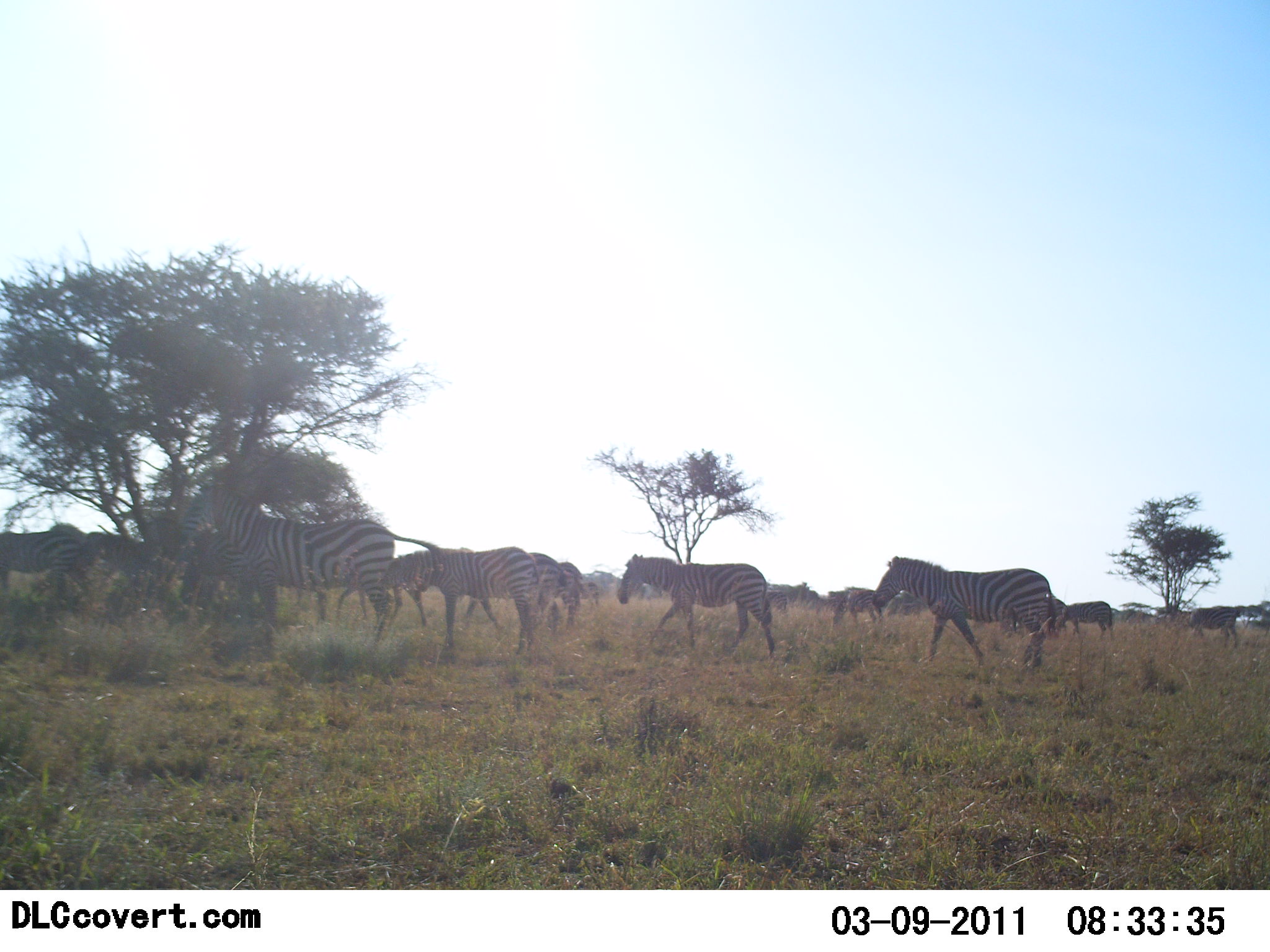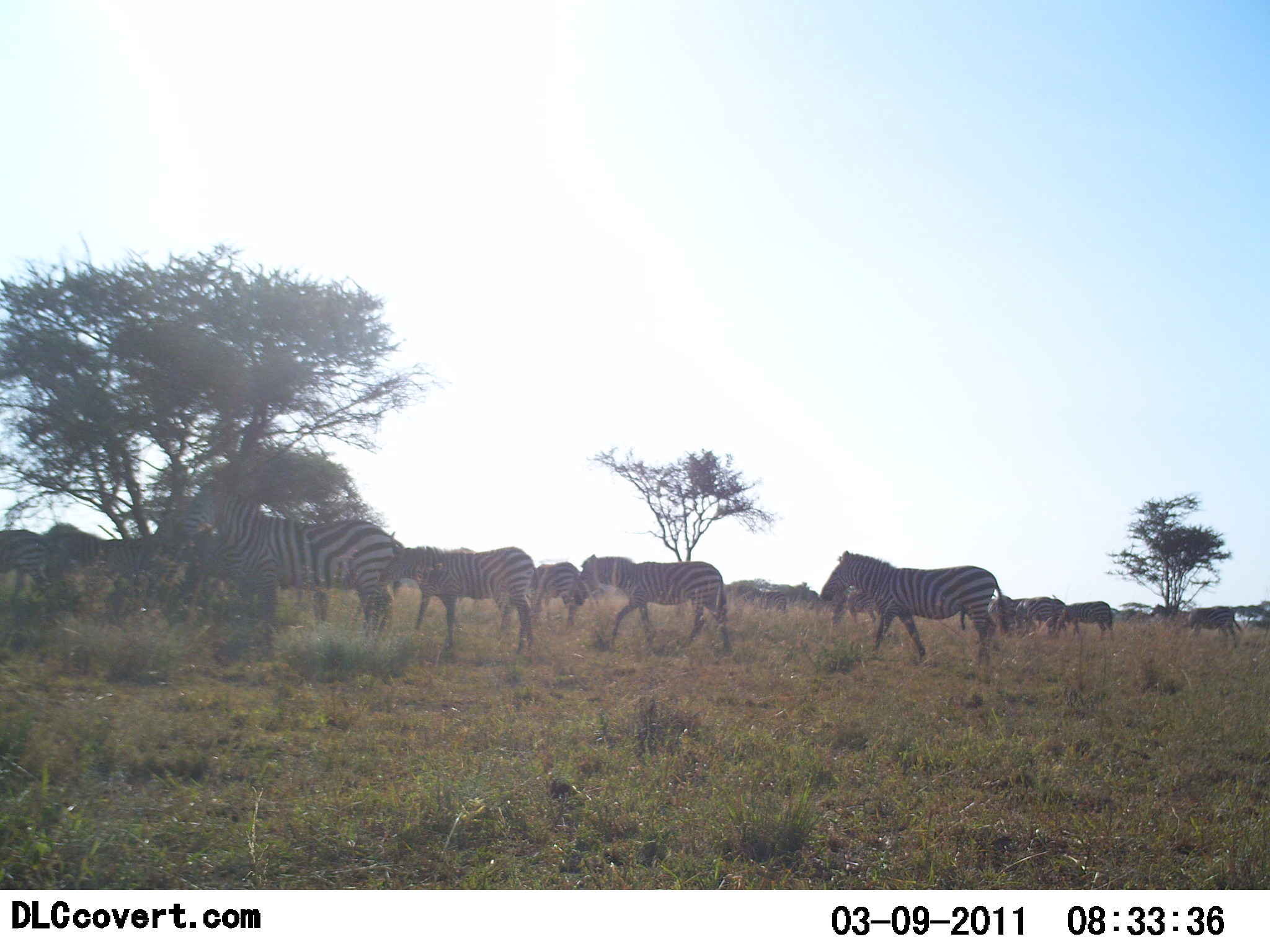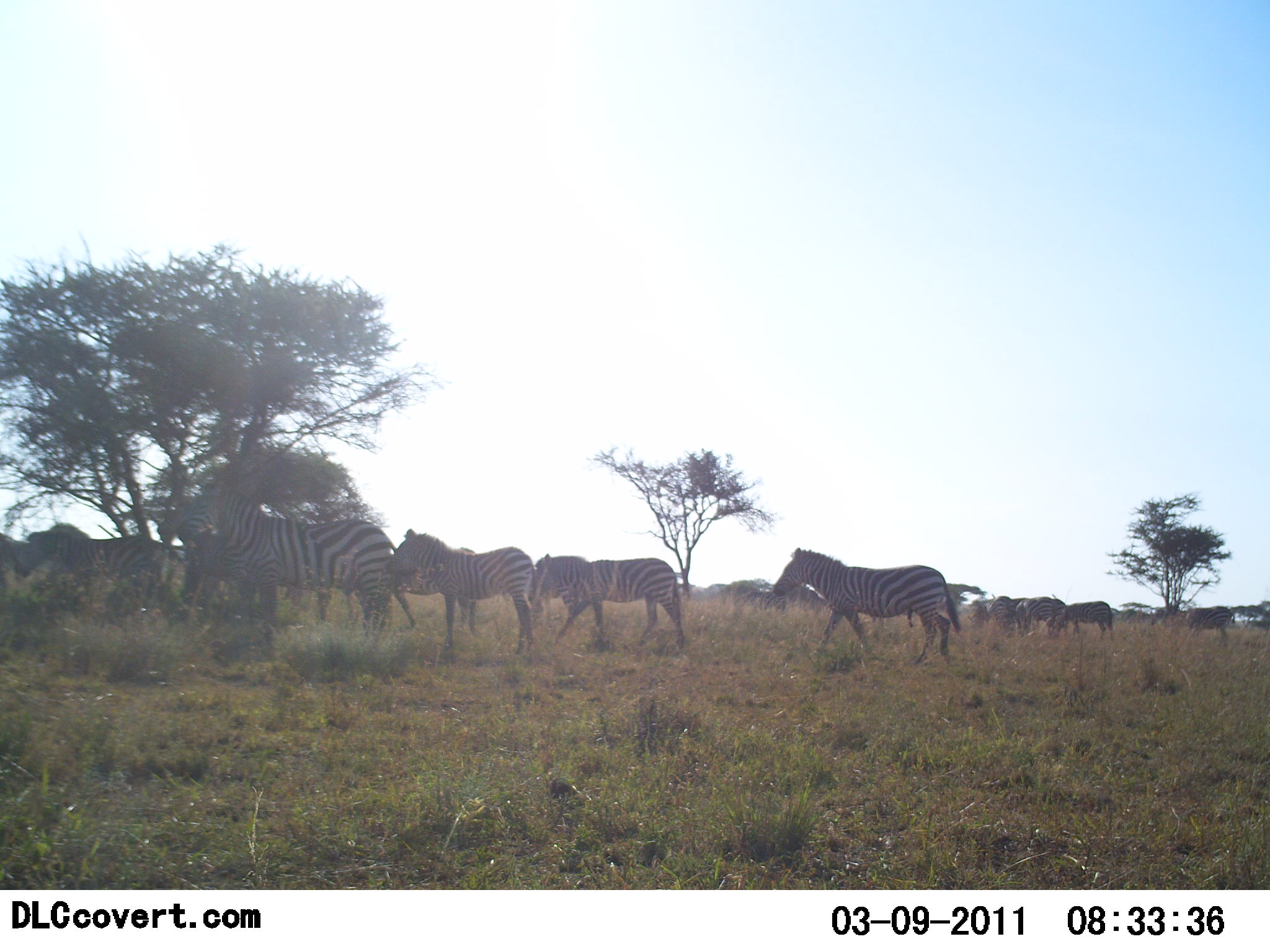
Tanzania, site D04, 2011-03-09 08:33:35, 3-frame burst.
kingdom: Animalia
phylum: Chordata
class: Mammalia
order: Perissodactyla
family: Equidae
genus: Equus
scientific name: Equus quagga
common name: plains zebra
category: zebra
Zebra (plains zebra) (Equus quagga), count 11-50. Behavior (volunteer vote fractions): standing 29%, resting 0%, moving 86%, interacting 7%. Young present (vote fraction): 14%. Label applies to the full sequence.